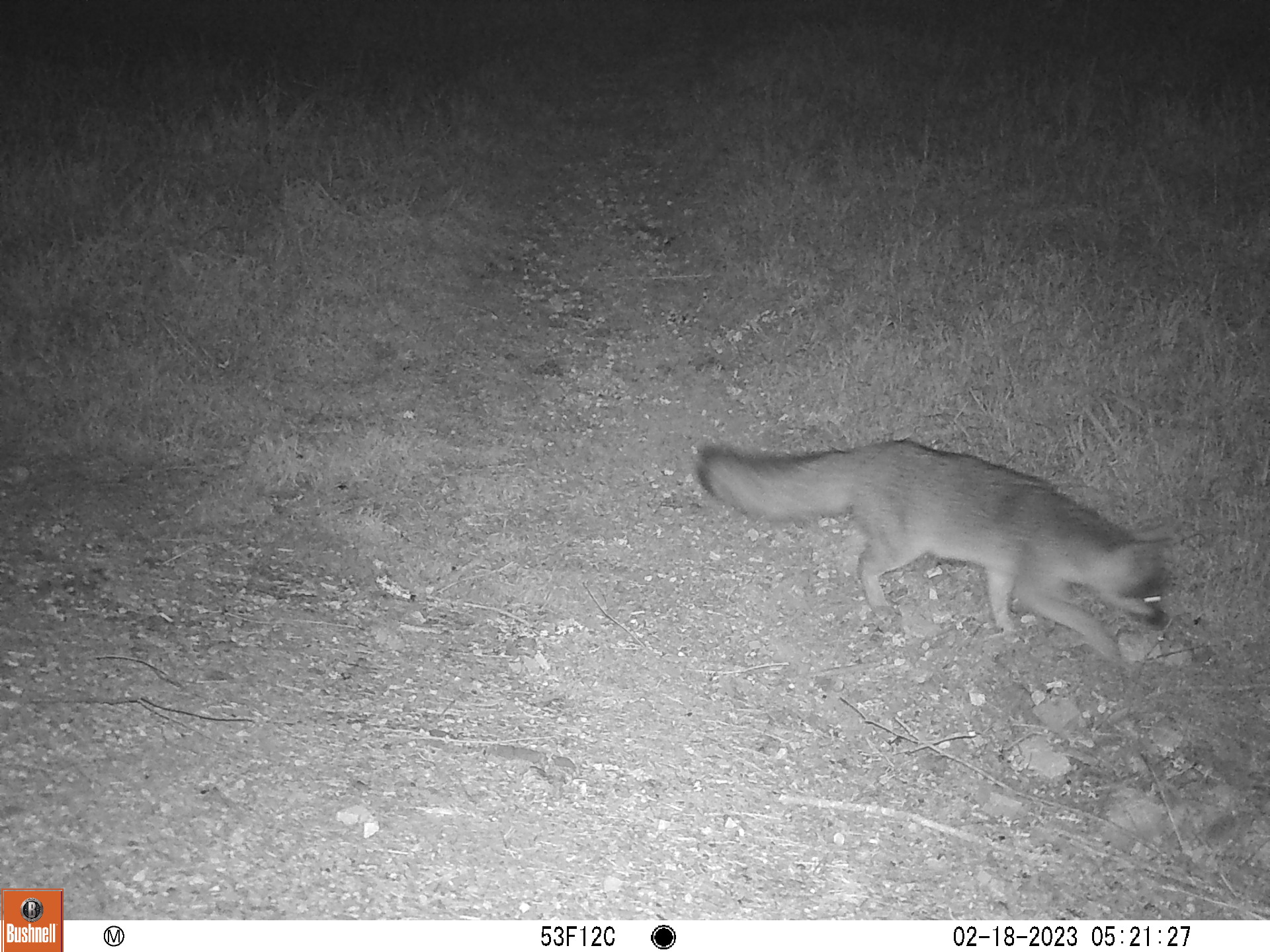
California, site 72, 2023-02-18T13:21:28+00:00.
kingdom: Animalia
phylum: Chordata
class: Mammalia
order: Carnivora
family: Canidae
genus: Urocyon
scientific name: Urocyon cinereoargenteus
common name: gray fox